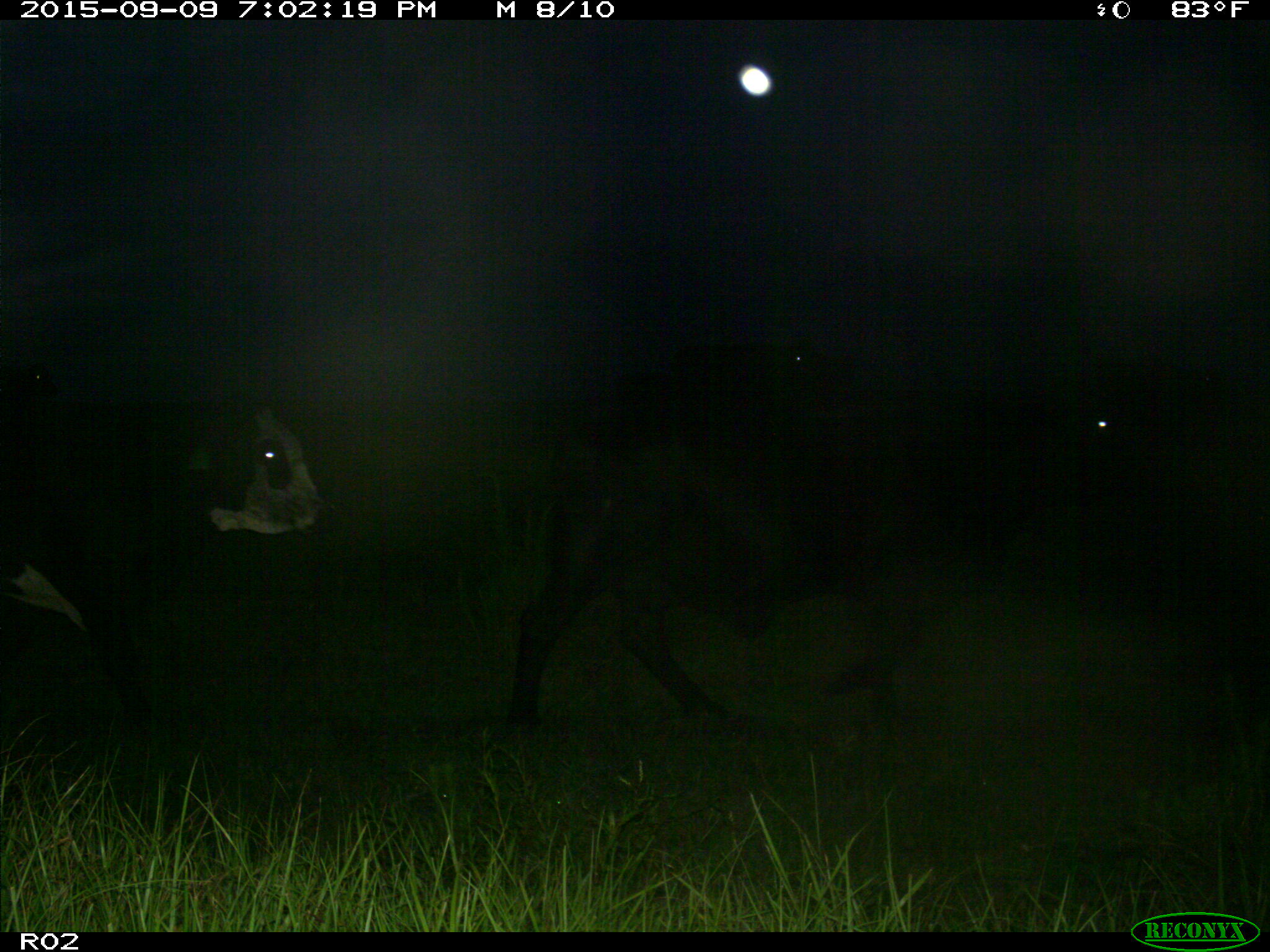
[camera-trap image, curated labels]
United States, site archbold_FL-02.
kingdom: Animalia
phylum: Chordata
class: Mammalia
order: Artiodactyla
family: Bovidae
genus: Bos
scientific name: Bos taurus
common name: domestic cow